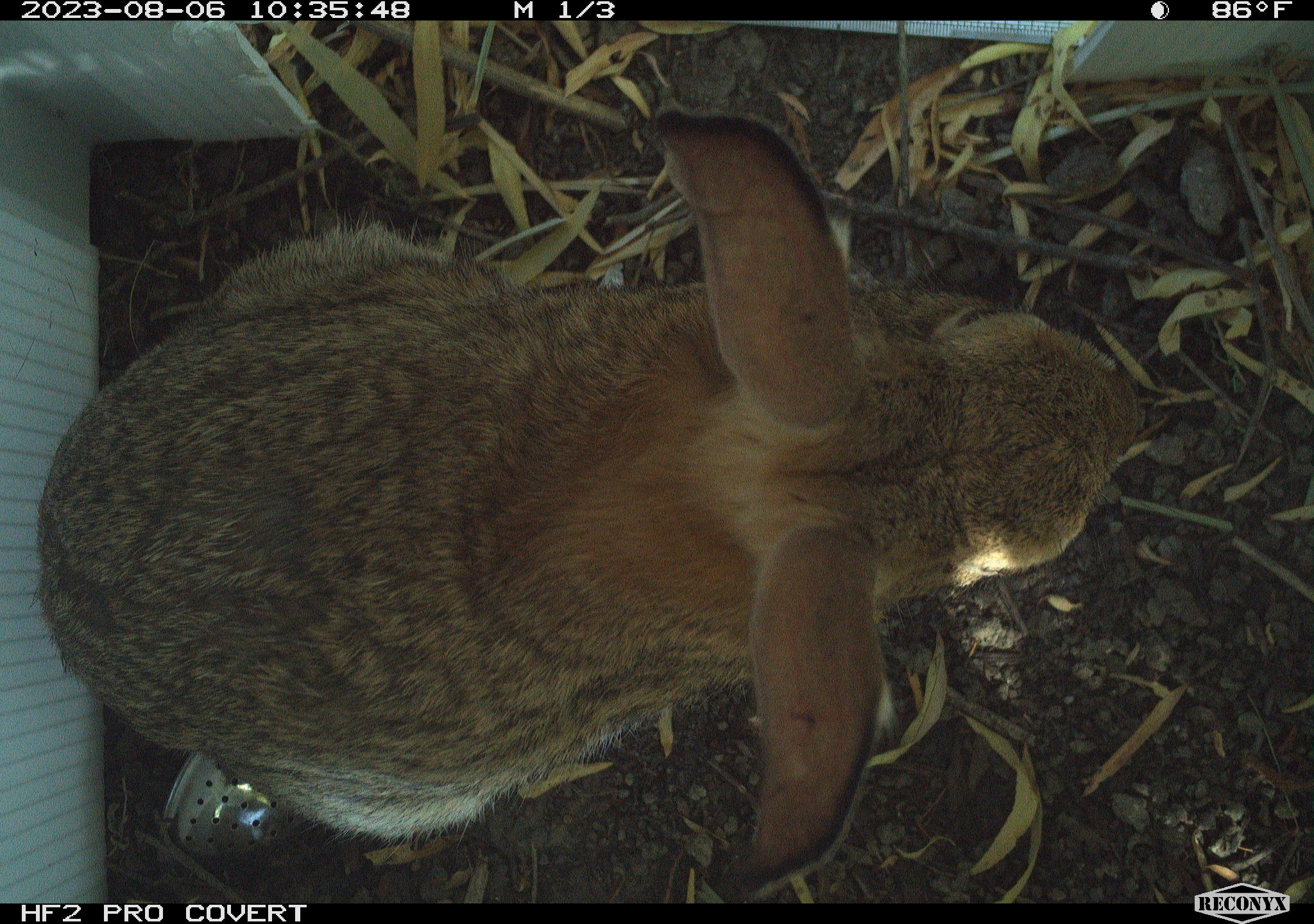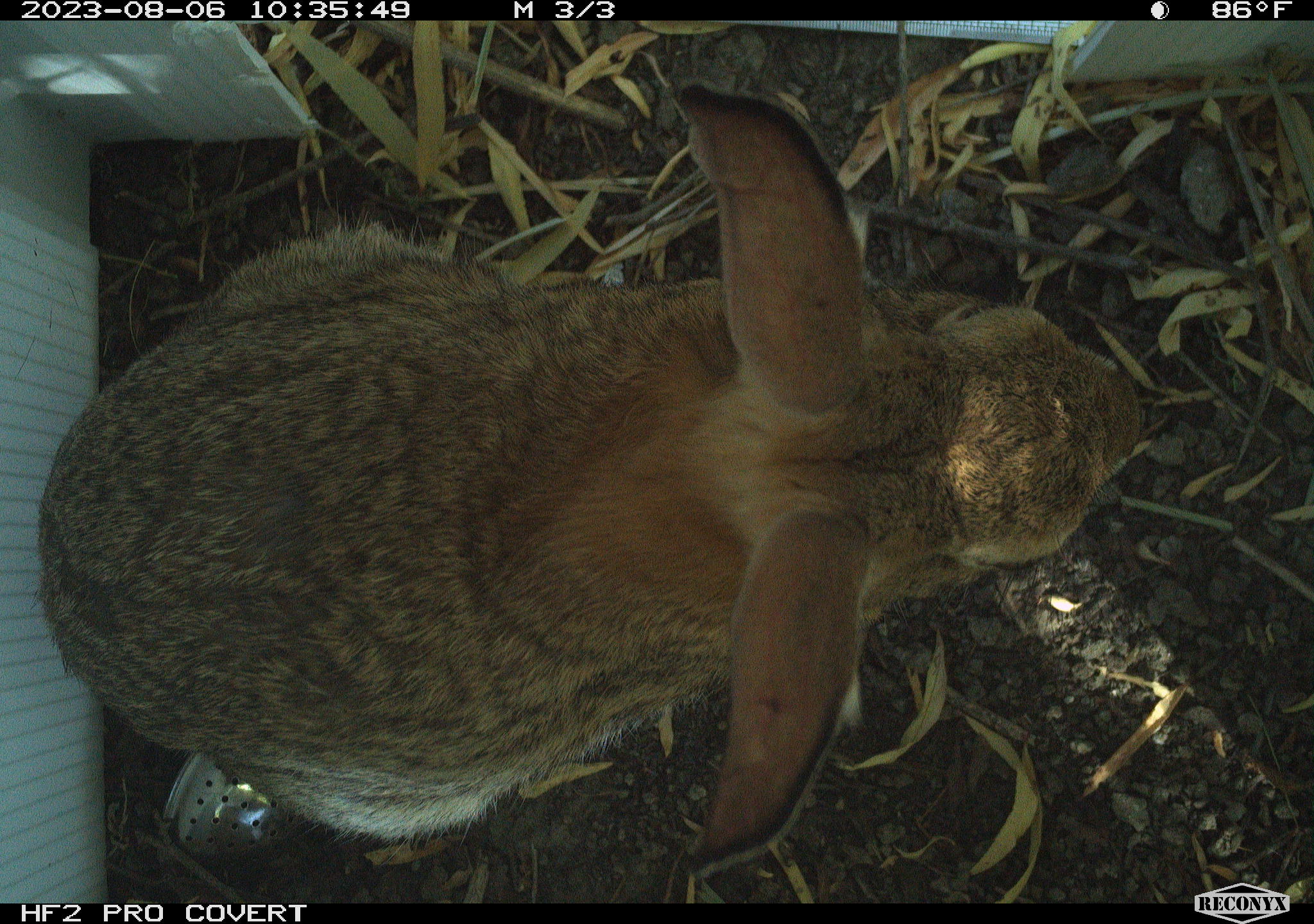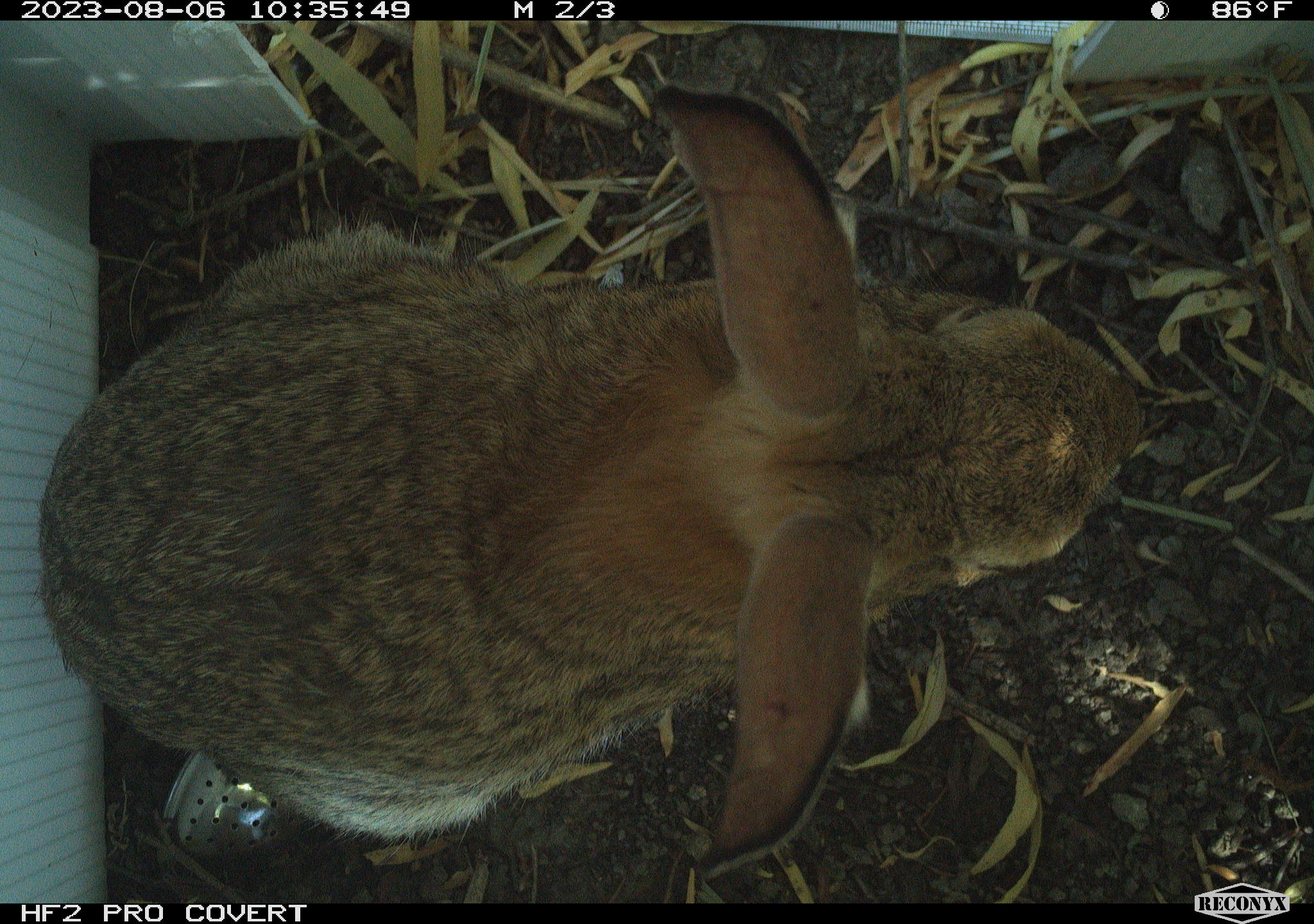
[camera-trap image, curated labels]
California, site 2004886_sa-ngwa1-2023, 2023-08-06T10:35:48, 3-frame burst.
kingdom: Animalia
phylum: Chordata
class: Mammalia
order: Lagomorpha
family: Leporidae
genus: Sylvilagus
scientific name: Sylvilagus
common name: cottontail rabbits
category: sylvilagus species